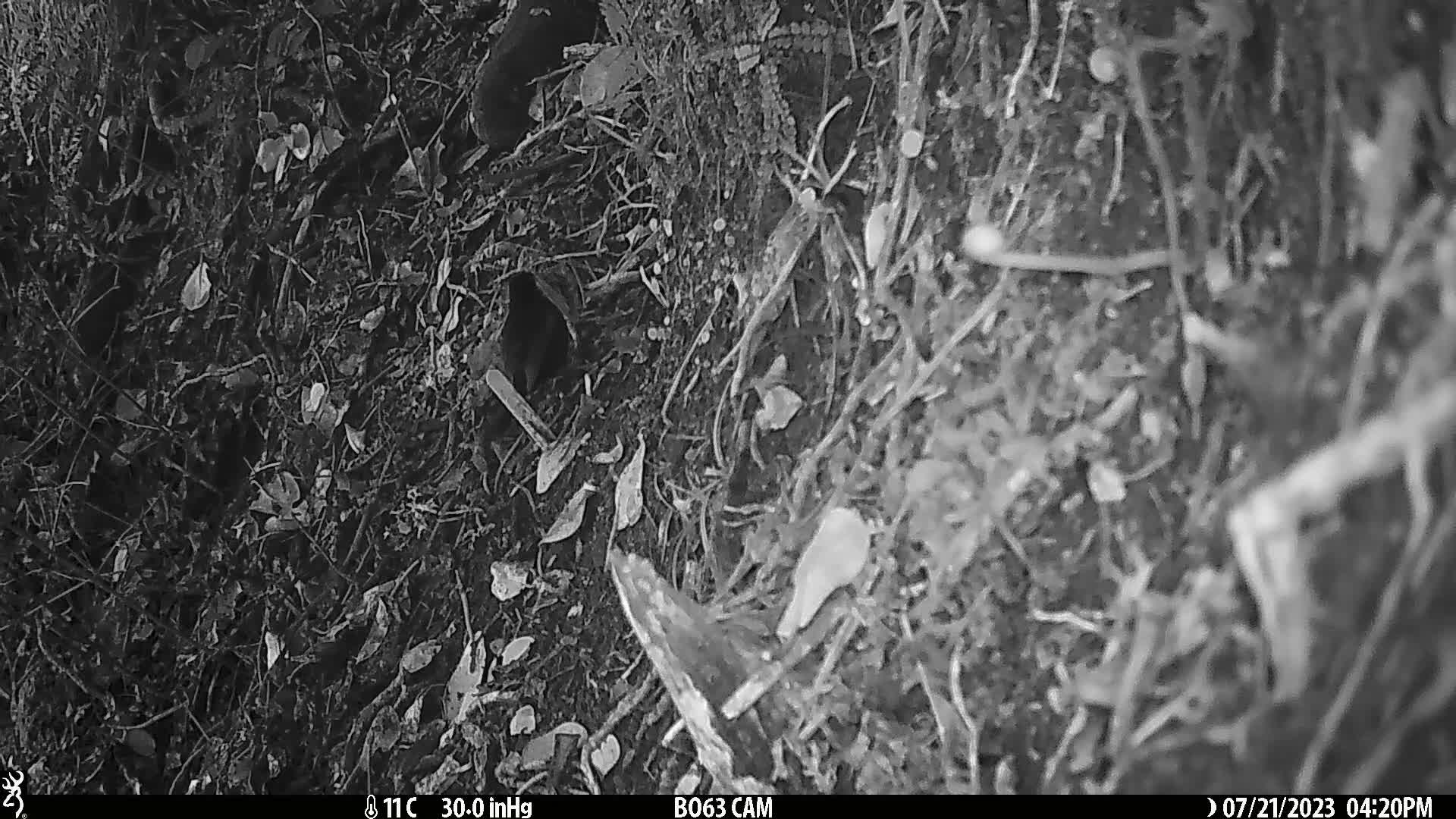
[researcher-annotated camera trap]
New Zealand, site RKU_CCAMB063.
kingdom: Animalia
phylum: Chordata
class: Aves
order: Passeriformes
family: Turdidae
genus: Turdus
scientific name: Turdus merula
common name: eurasian blackbird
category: blackbird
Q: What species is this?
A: Blackbird (eurasian blackbird) (Turdus merula).